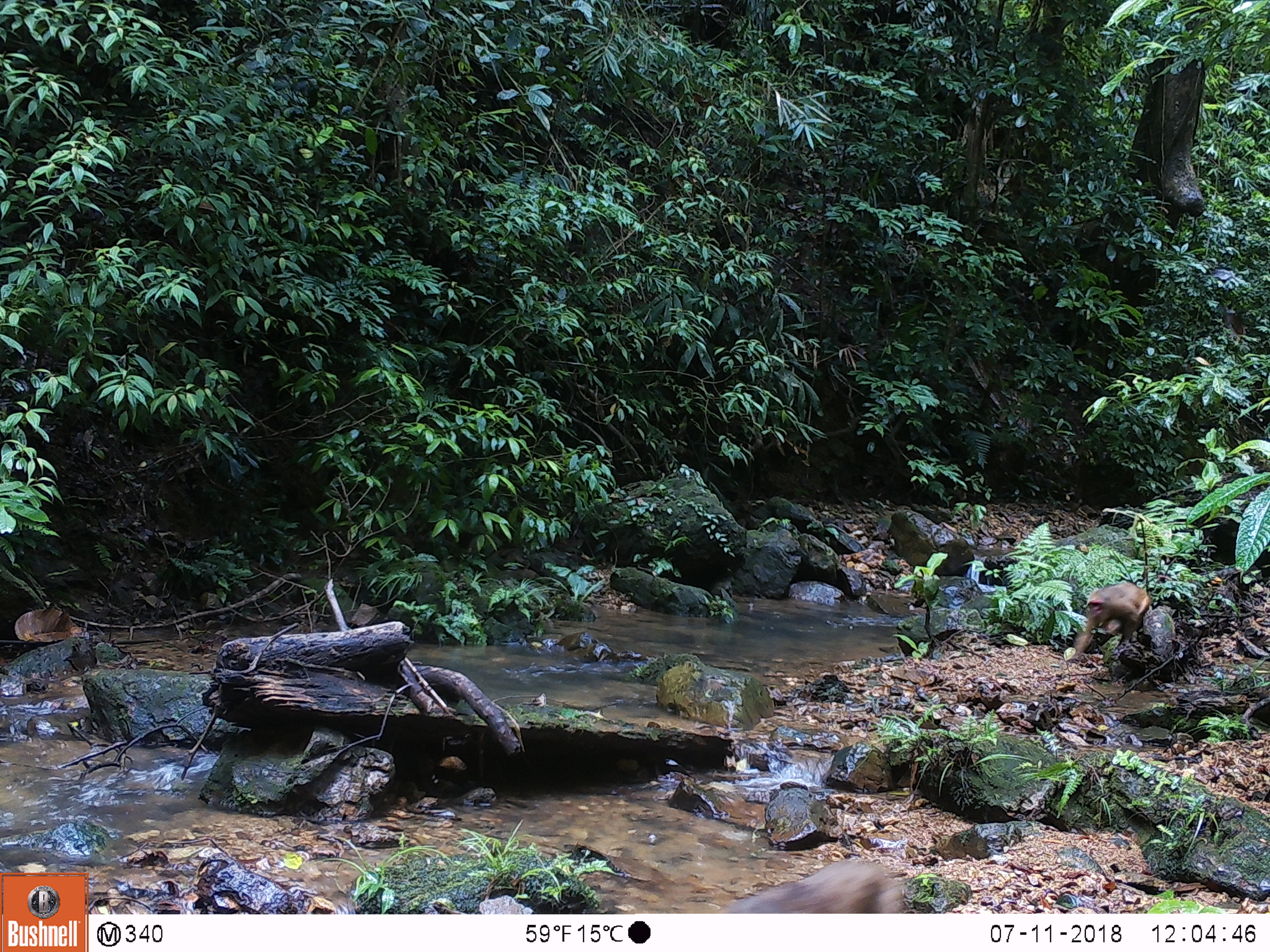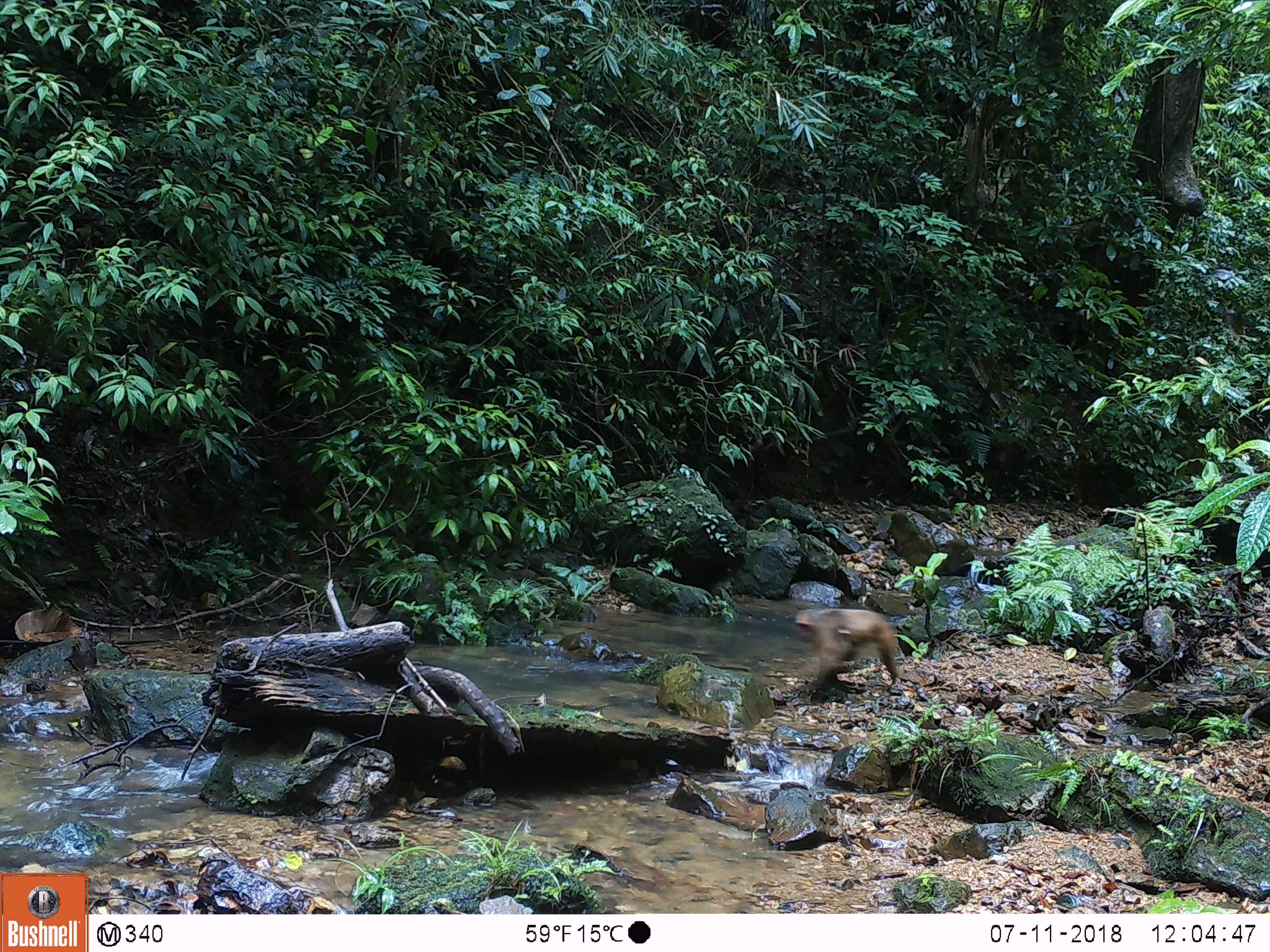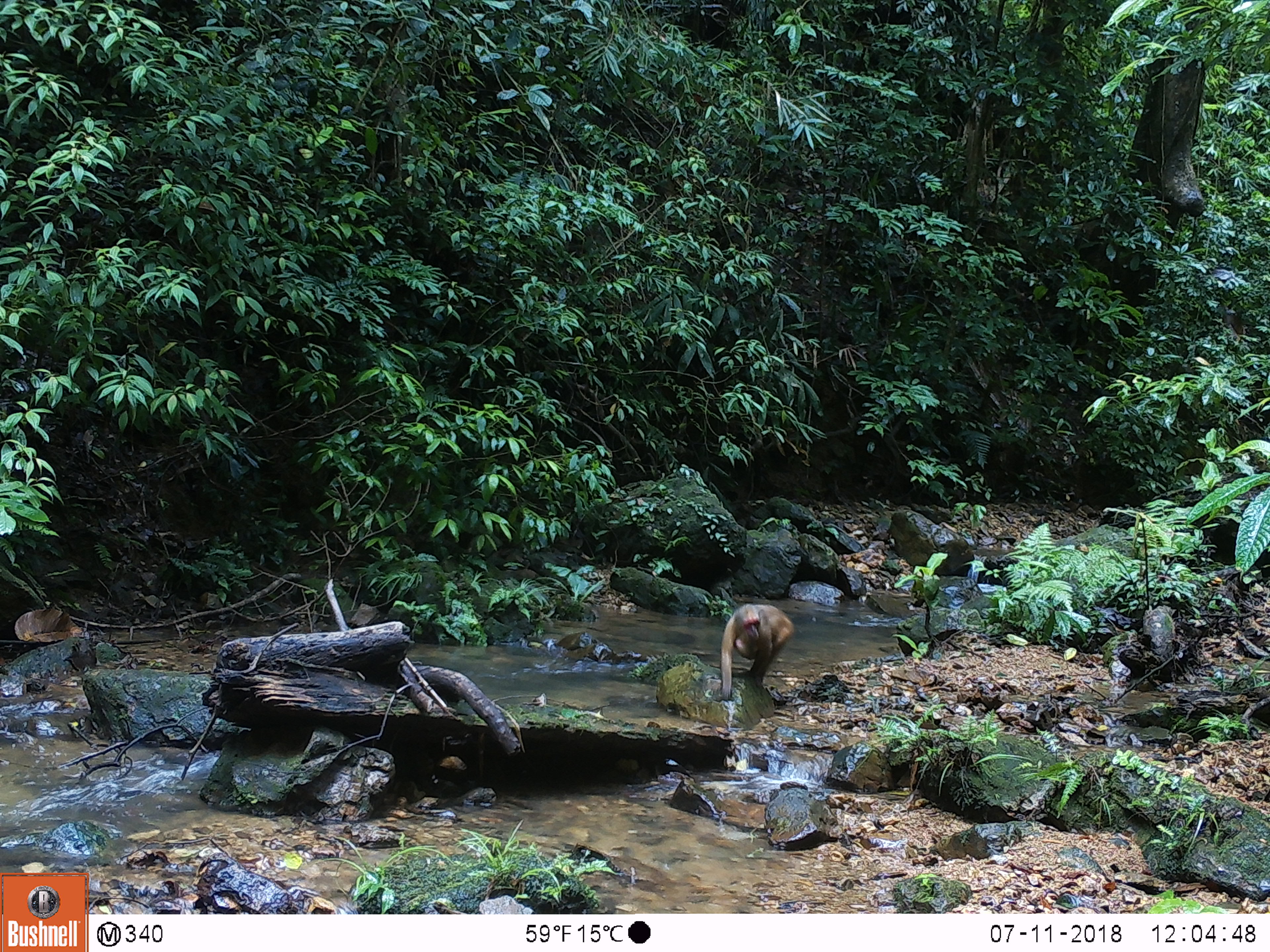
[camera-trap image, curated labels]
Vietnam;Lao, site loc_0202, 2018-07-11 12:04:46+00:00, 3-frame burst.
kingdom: Animalia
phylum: Chordata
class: Mammalia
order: Primates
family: Cercopithecidae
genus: Macaca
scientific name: Macaca arctoides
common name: stump-tailed macaque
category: stump tailed macaque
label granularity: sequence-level